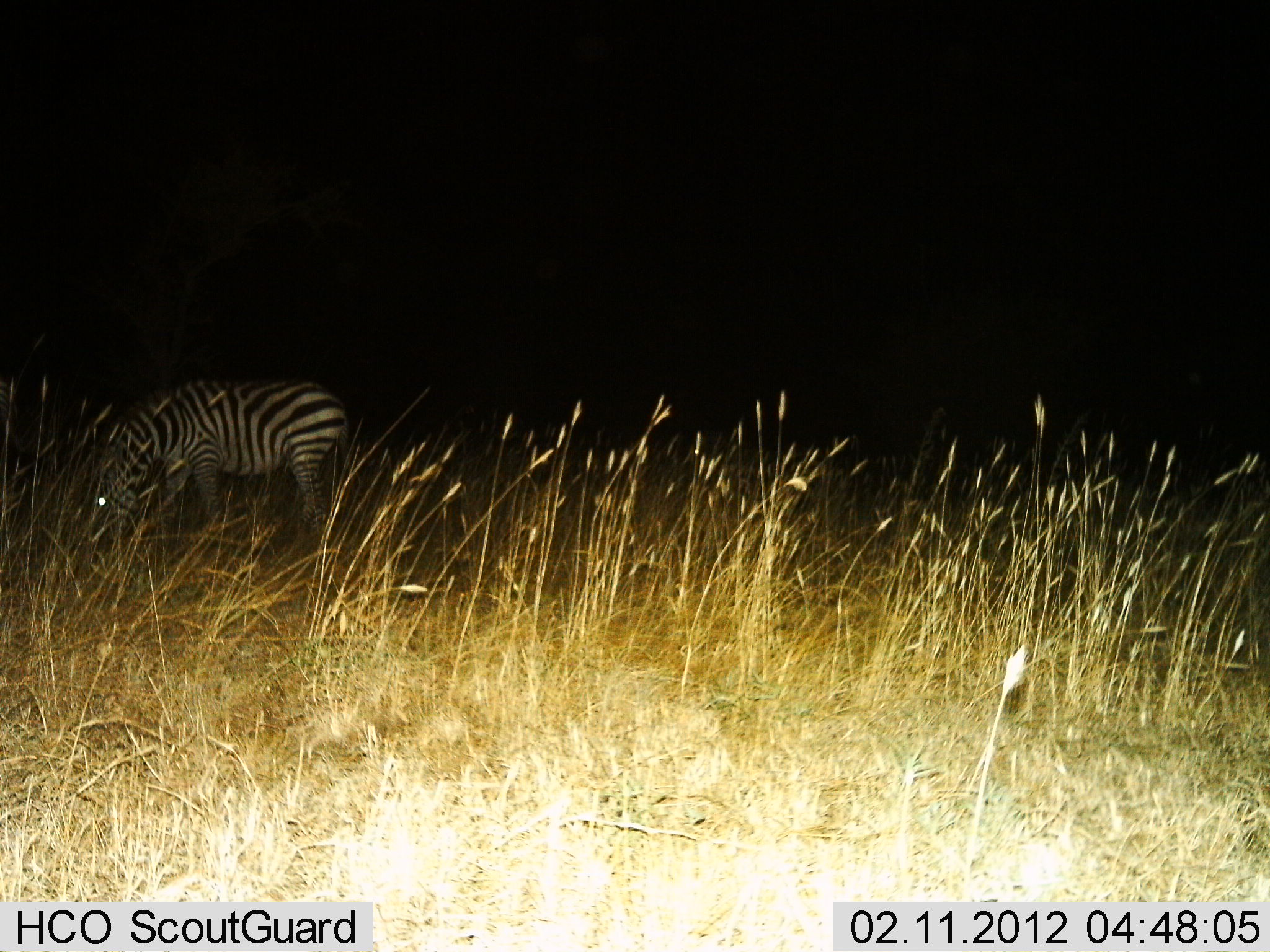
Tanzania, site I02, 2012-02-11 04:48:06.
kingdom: Animalia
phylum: Chordata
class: Mammalia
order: Perissodactyla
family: Equidae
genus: Equus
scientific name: Equus quagga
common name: plains zebra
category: zebra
Zebra (plains zebra) (Equus quagga), count 1. Behavior (volunteer vote fractions): standing 21%, resting 0%, moving 0%, interacting 0%. Young present (vote fraction): 0%. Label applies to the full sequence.